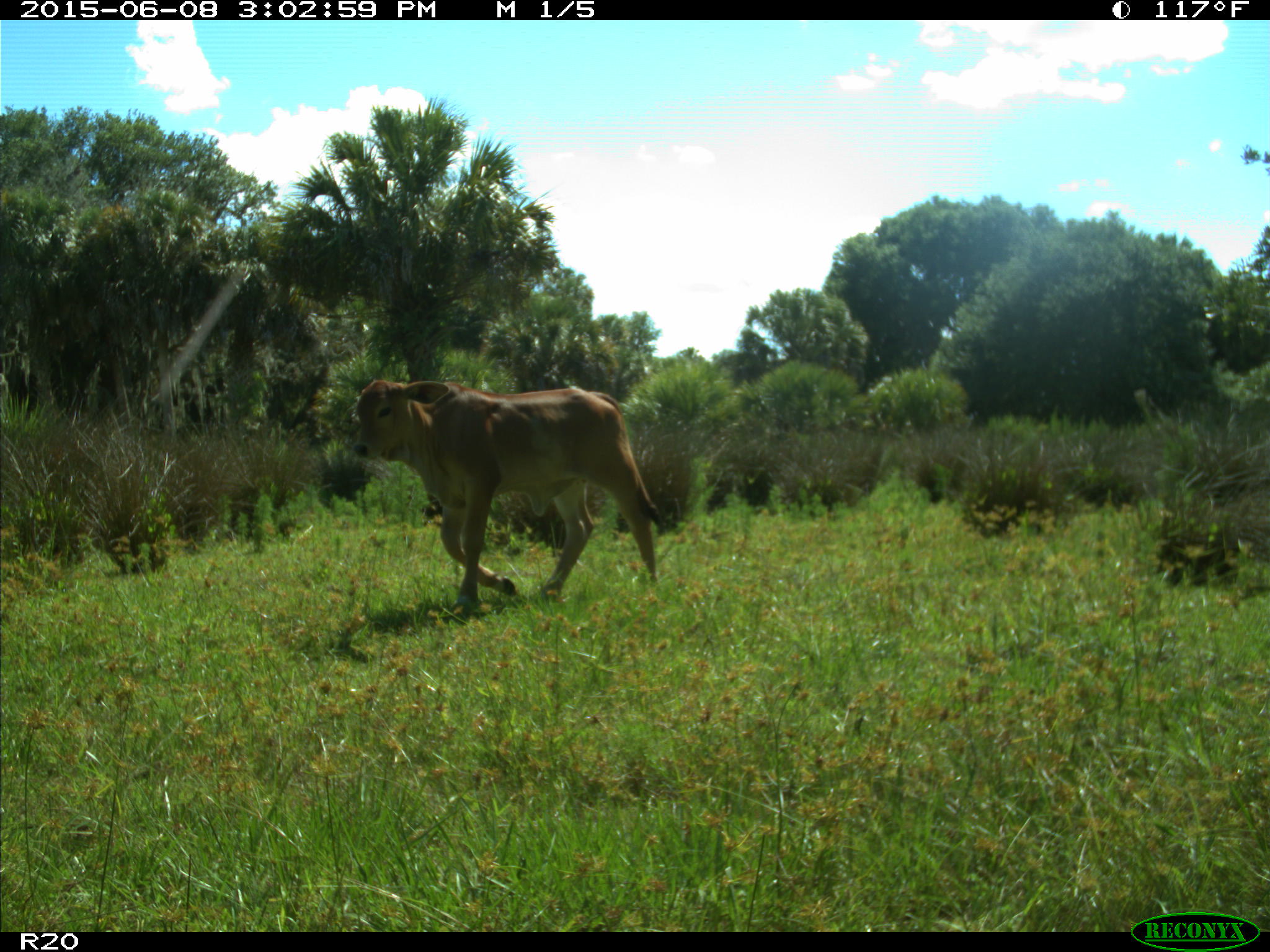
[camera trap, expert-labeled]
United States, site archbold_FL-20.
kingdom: Animalia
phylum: Chordata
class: Mammalia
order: Artiodactyla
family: Bovidae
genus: Bos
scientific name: Bos taurus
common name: domestic cow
Bos taurus (domestic cow).